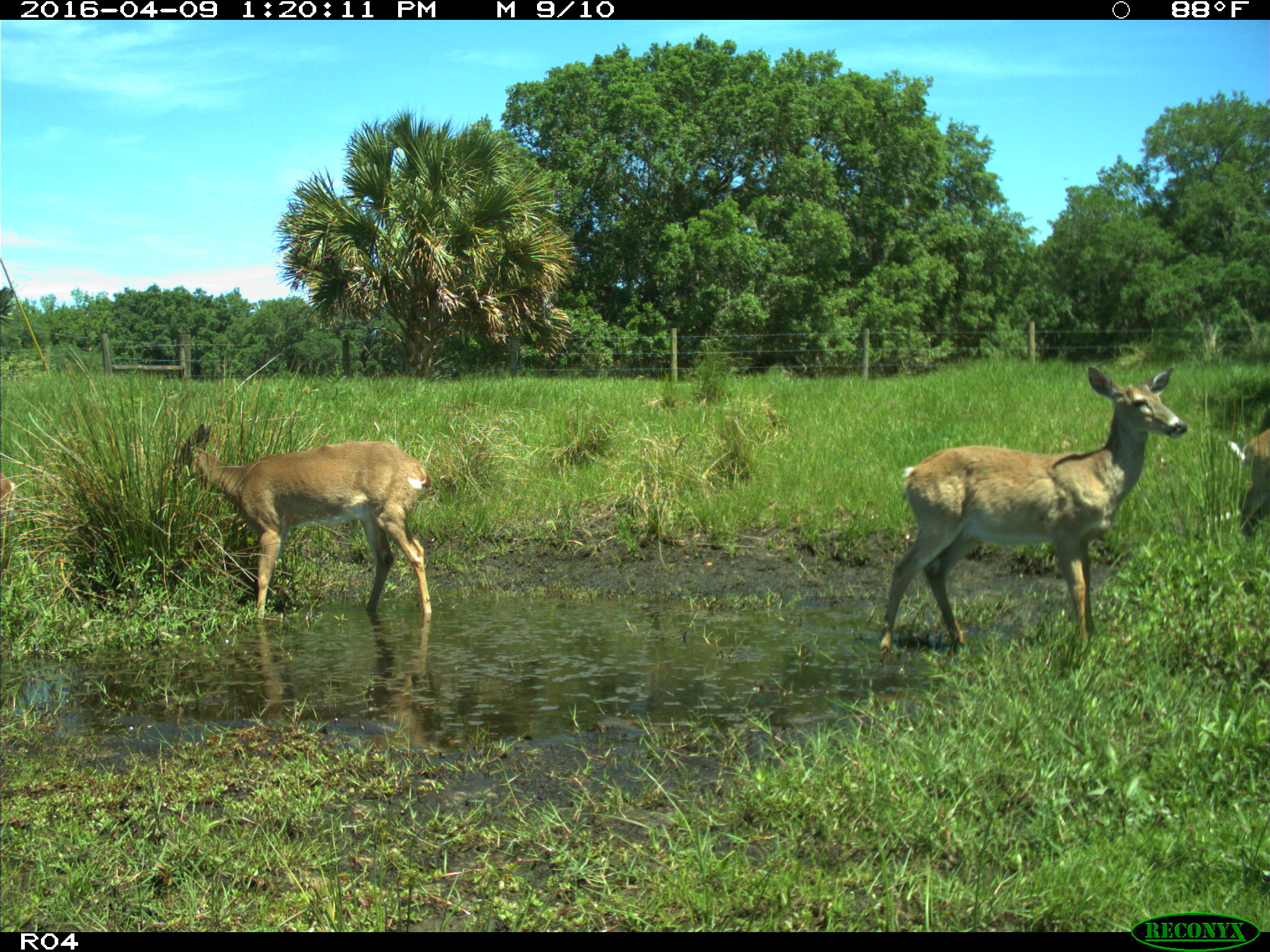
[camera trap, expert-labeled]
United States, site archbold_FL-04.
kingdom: Animalia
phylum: Chordata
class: Mammalia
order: Artiodactyla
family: Cervidae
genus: Odocoileus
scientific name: Odocoileus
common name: deer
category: unidentified deer